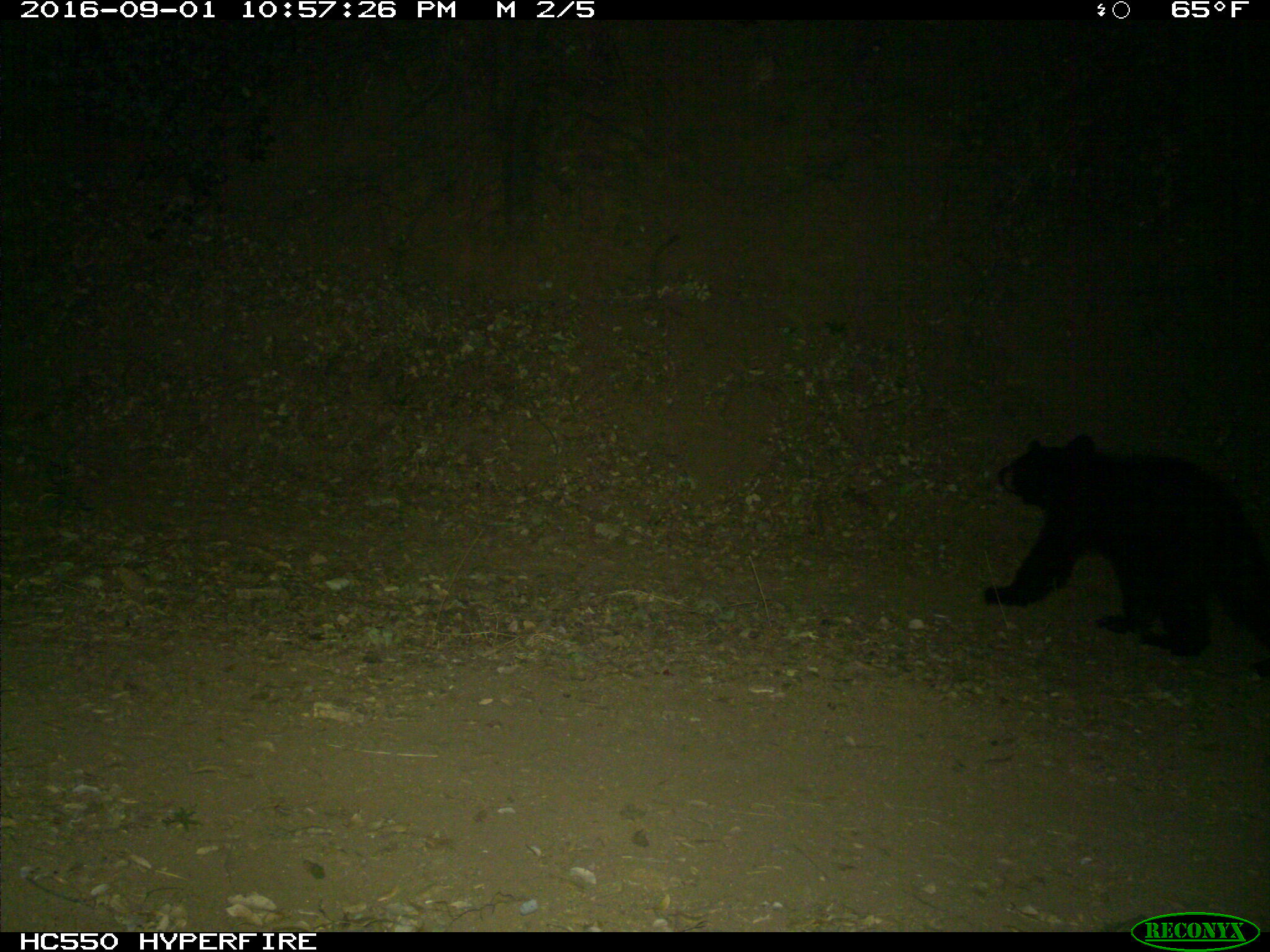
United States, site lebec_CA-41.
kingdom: Animalia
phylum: Chordata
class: Mammalia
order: Carnivora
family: Ursidae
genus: Ursus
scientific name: Ursus americanus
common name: american black bear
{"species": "Ursus americanus (american black bear)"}